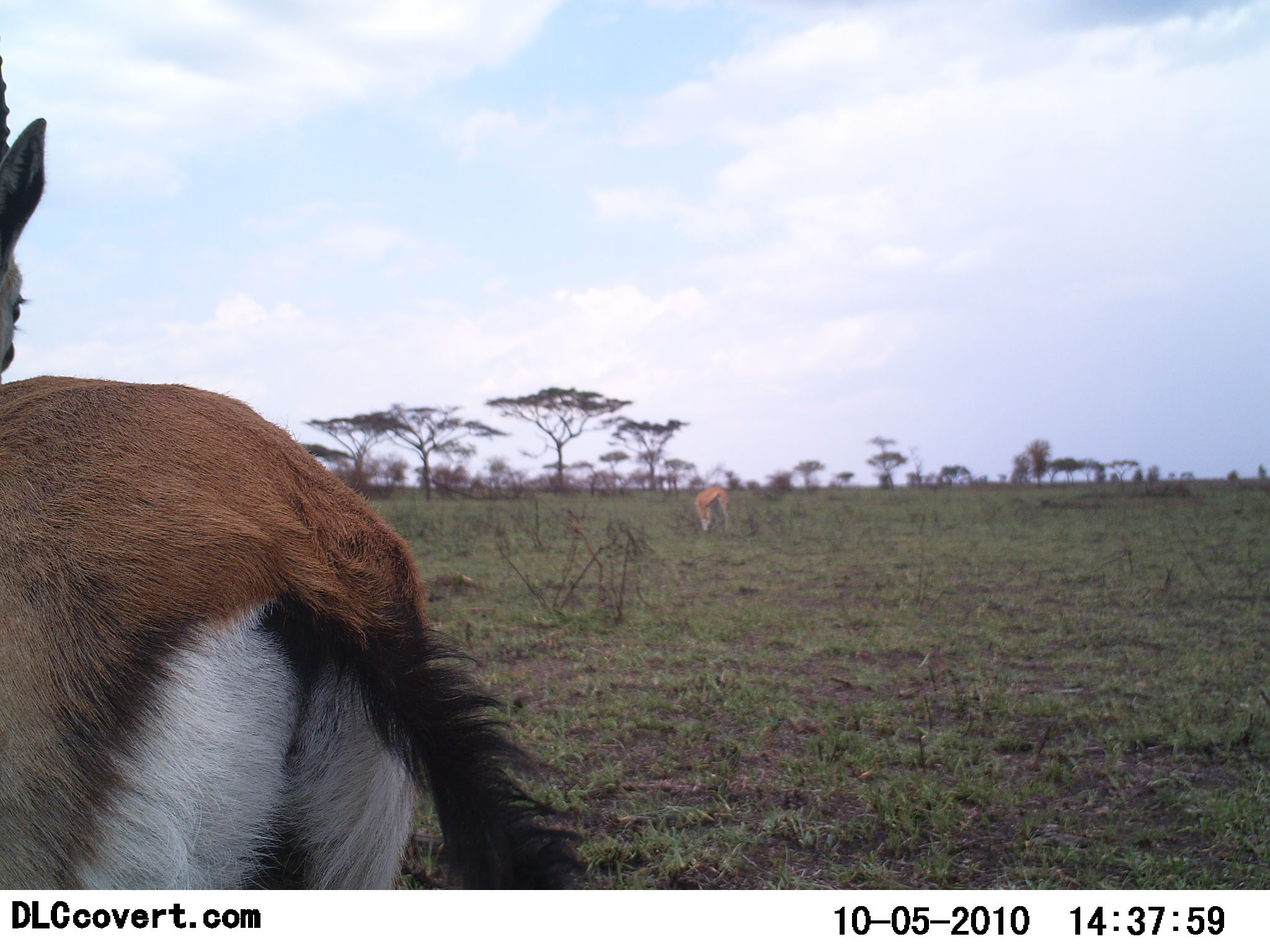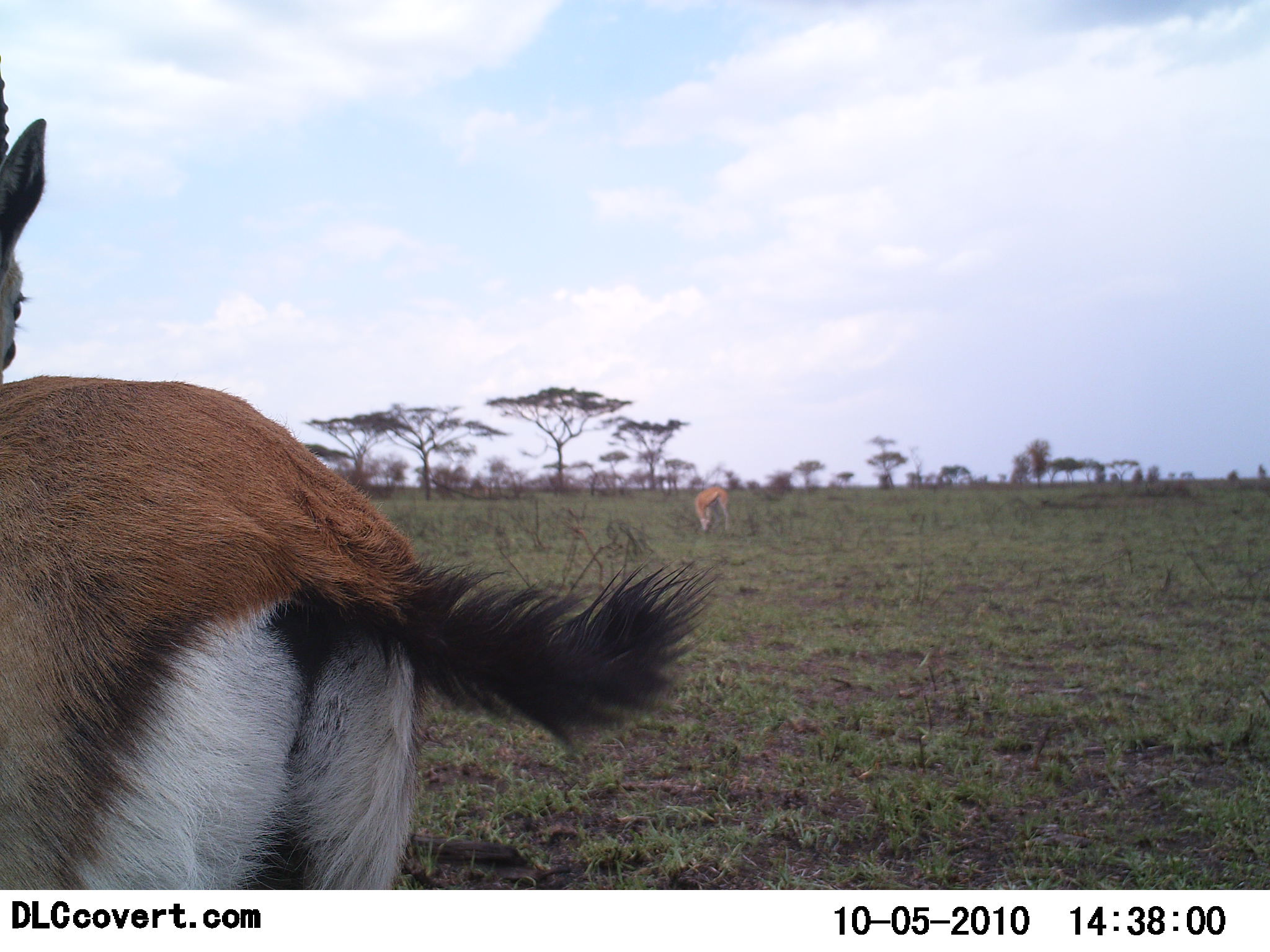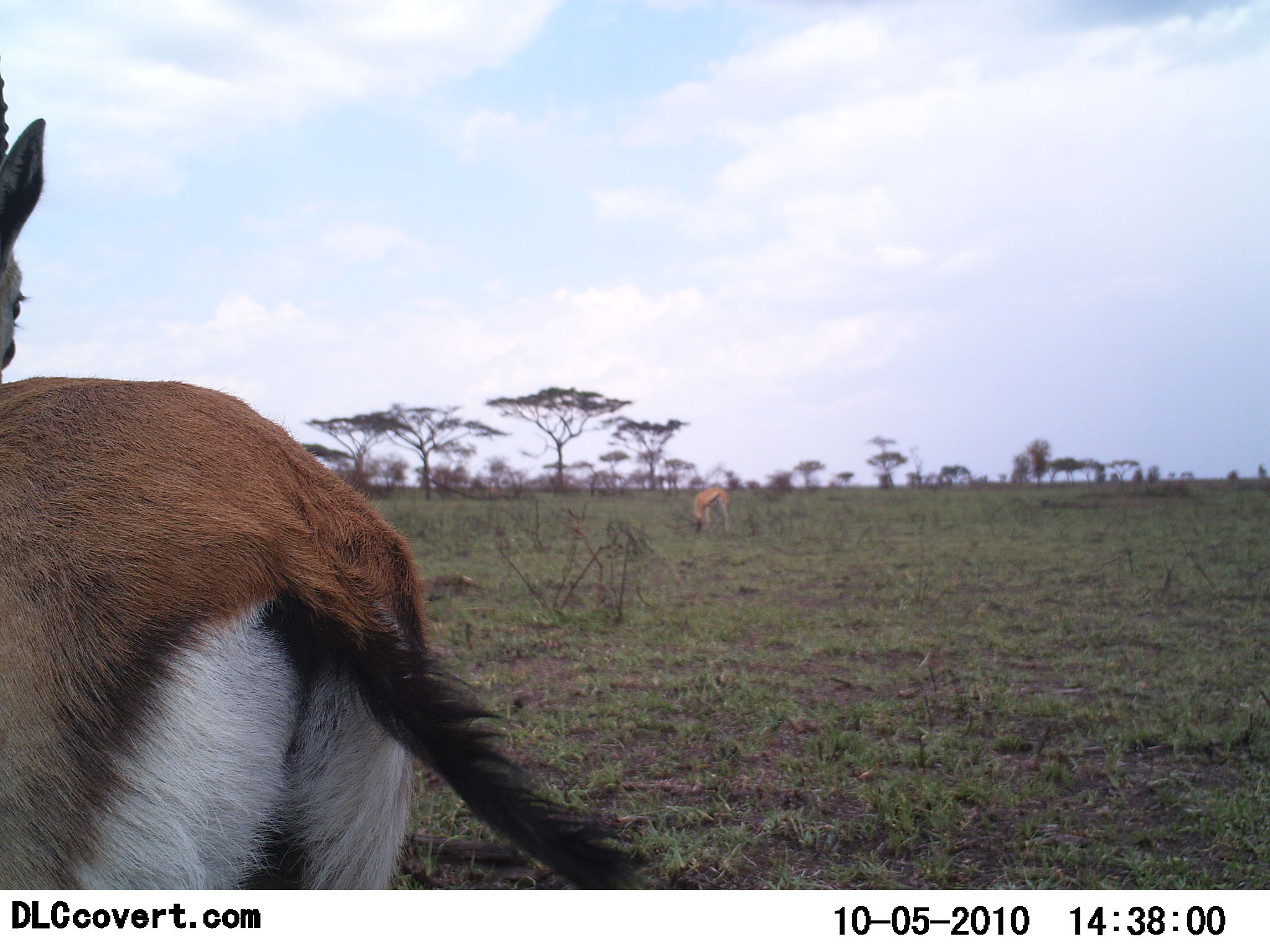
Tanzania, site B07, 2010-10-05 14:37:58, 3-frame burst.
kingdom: Animalia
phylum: Chordata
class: Mammalia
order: Artiodactyla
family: Bovidae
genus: Eudorcas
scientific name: Eudorcas thomsonii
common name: thomson's gazelle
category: gazellethomsons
Gazellethomsons (thomson's gazelle) (Eudorcas thomsonii), count 2. Behavior (volunteer vote fractions): standing 100%, resting 0%, moving 0%, interacting 0%. Young present (vote fraction): 0%. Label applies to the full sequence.